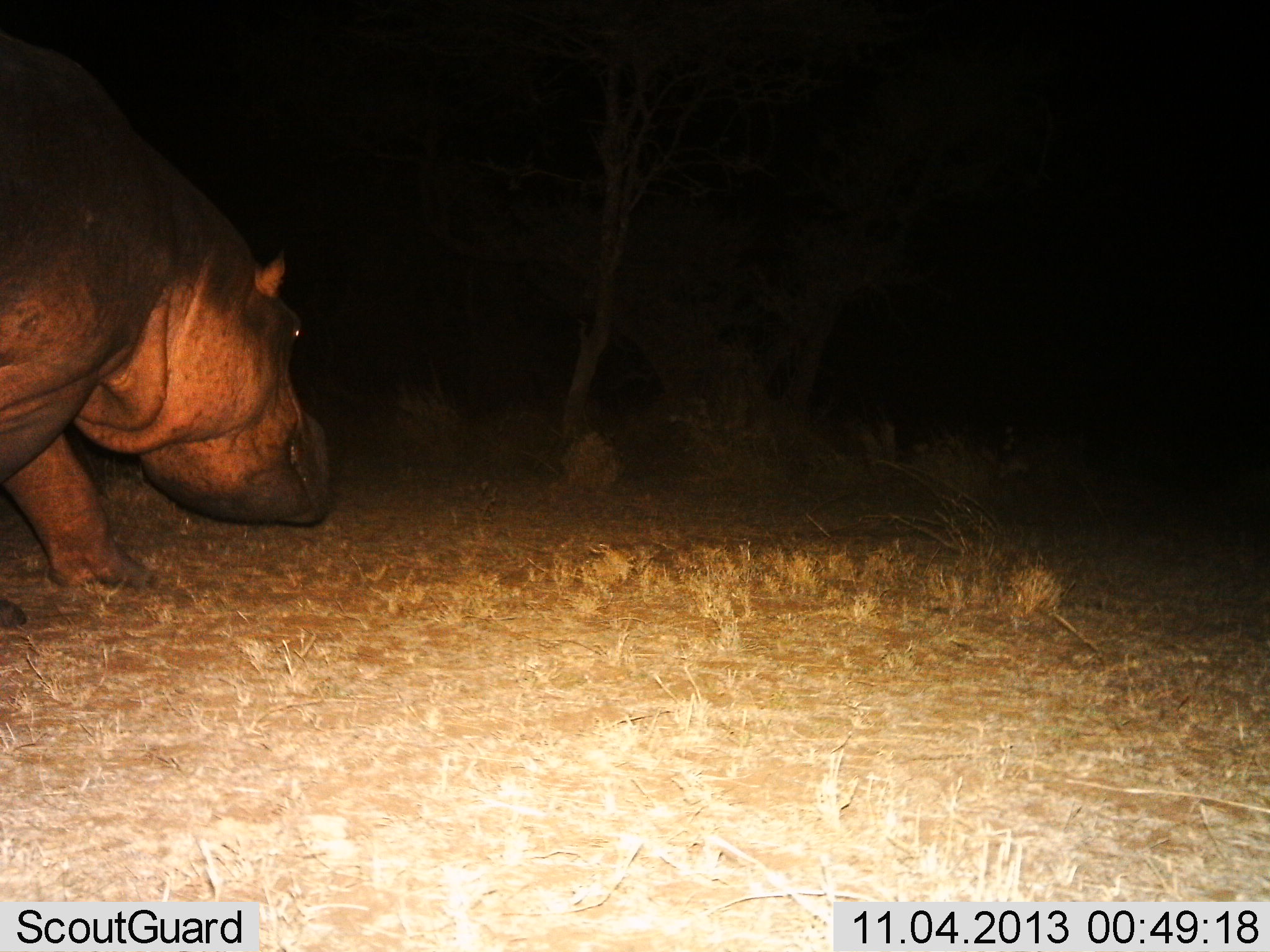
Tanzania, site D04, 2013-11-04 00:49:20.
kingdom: Animalia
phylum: Chordata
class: Mammalia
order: Artiodactyla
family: Hippopotamidae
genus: Hippopotamus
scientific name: Hippopotamus amphibius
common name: hippopotamus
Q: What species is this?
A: Hippopotamus (Hippopotamus amphibius).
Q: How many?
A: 1.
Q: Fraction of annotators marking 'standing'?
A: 20%.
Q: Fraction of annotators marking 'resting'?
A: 0%.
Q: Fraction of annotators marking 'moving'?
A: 70%.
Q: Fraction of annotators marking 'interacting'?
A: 10%.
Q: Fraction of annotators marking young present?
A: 0%.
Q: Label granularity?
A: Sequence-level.